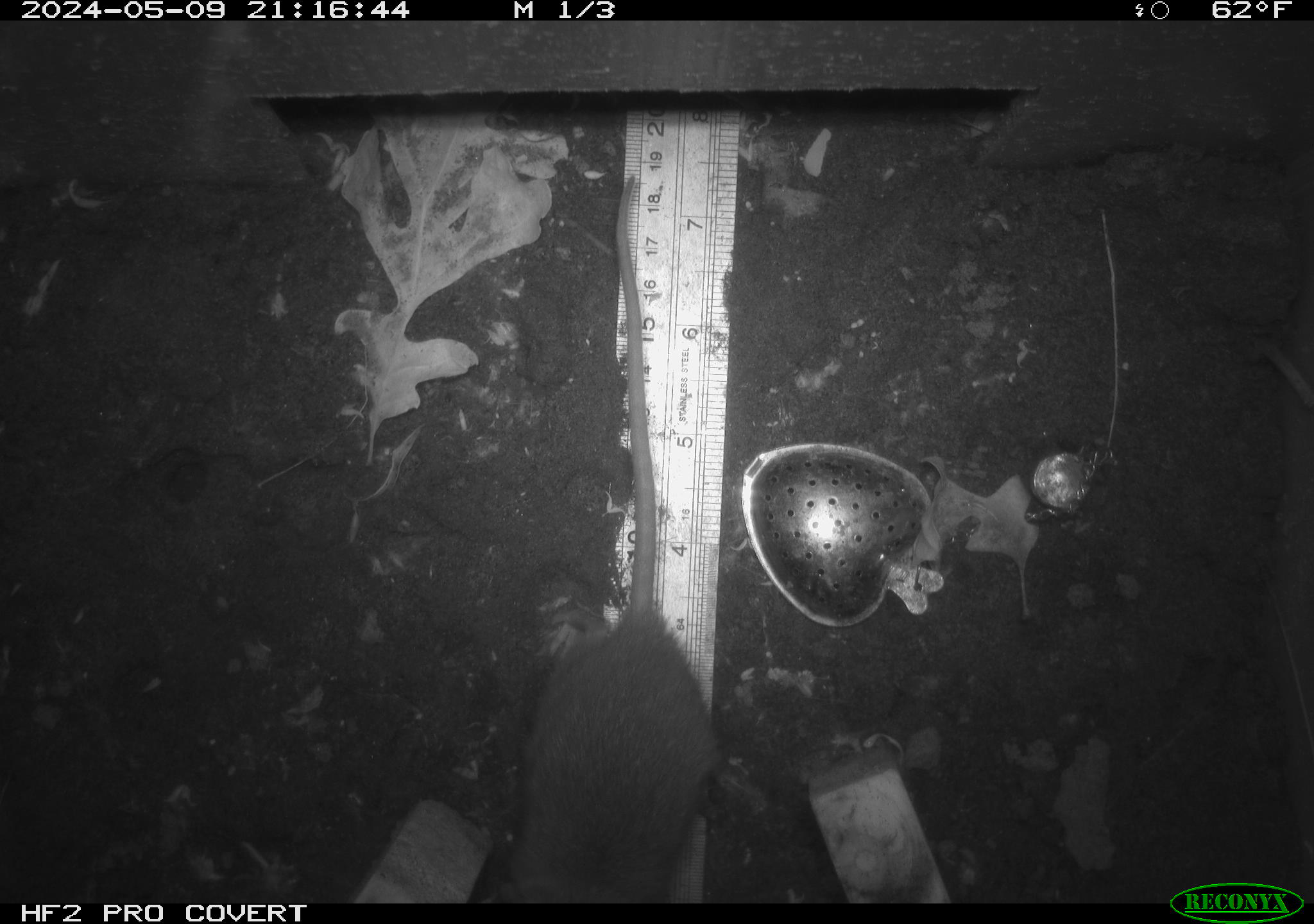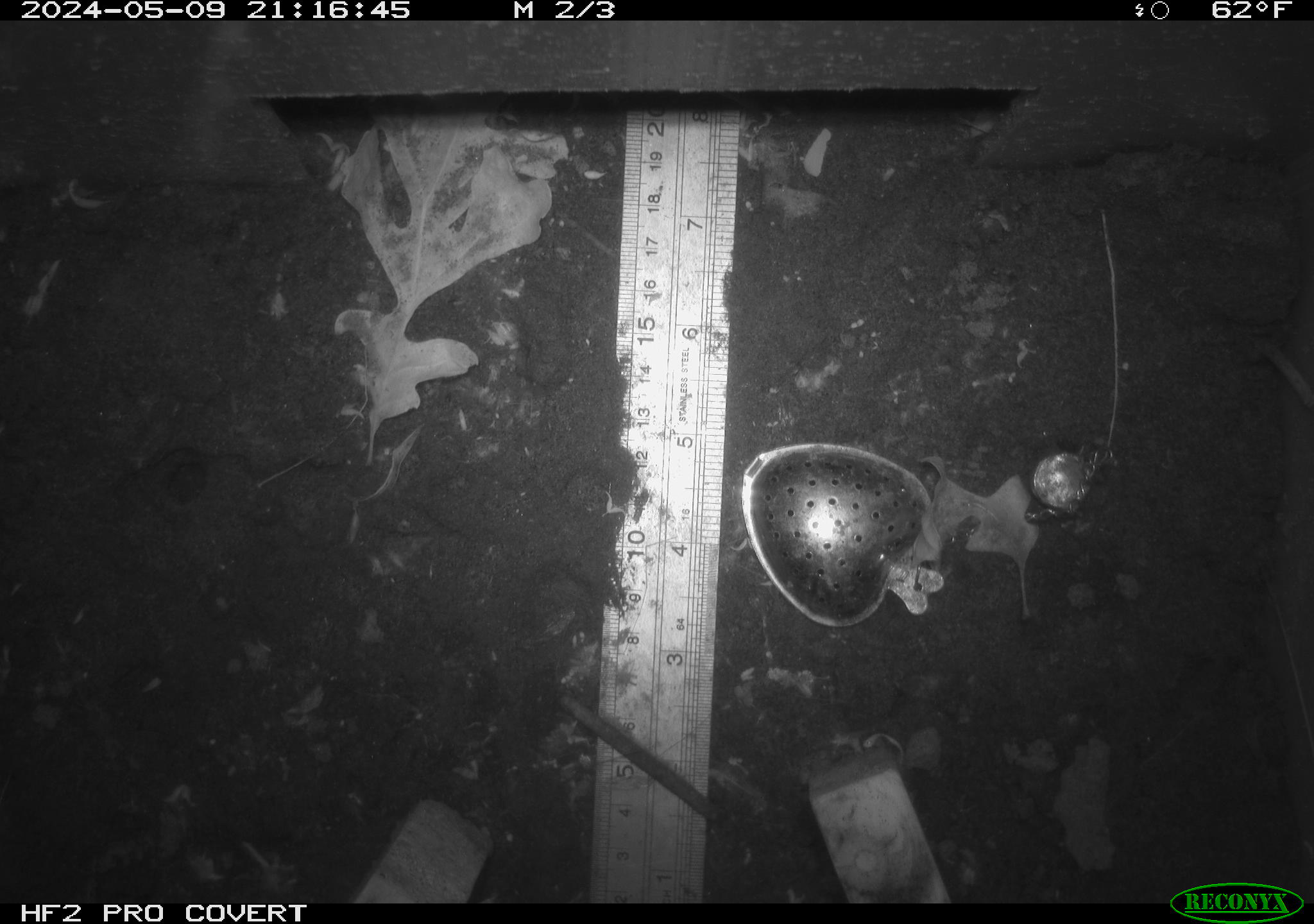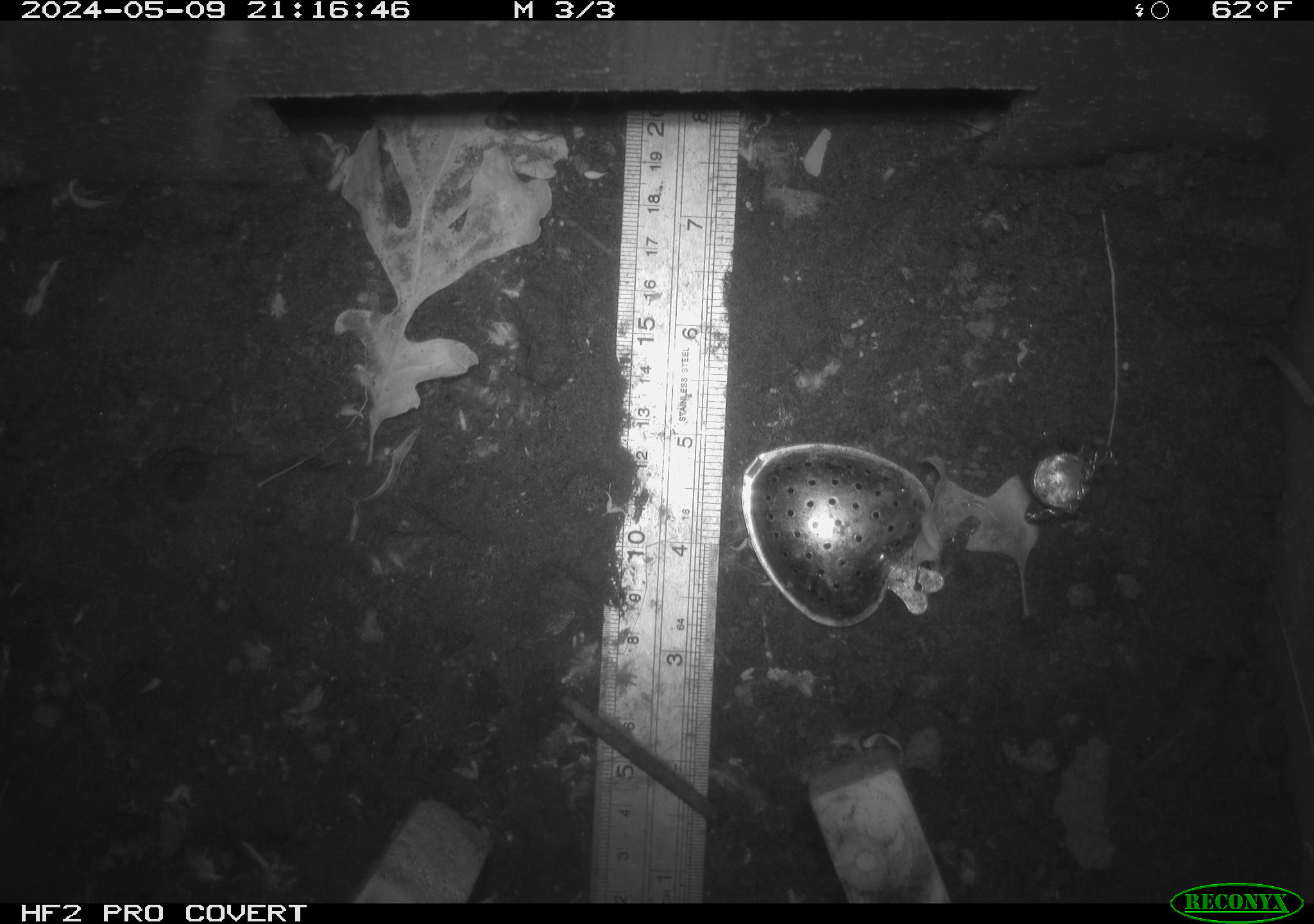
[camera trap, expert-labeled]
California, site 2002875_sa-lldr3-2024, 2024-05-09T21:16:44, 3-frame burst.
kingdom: Animalia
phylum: Chordata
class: Mammalia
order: Rodentia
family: Muridae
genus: Rattus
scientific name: Rattus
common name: rat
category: rattus species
Rattus species (rat) (Rattus).